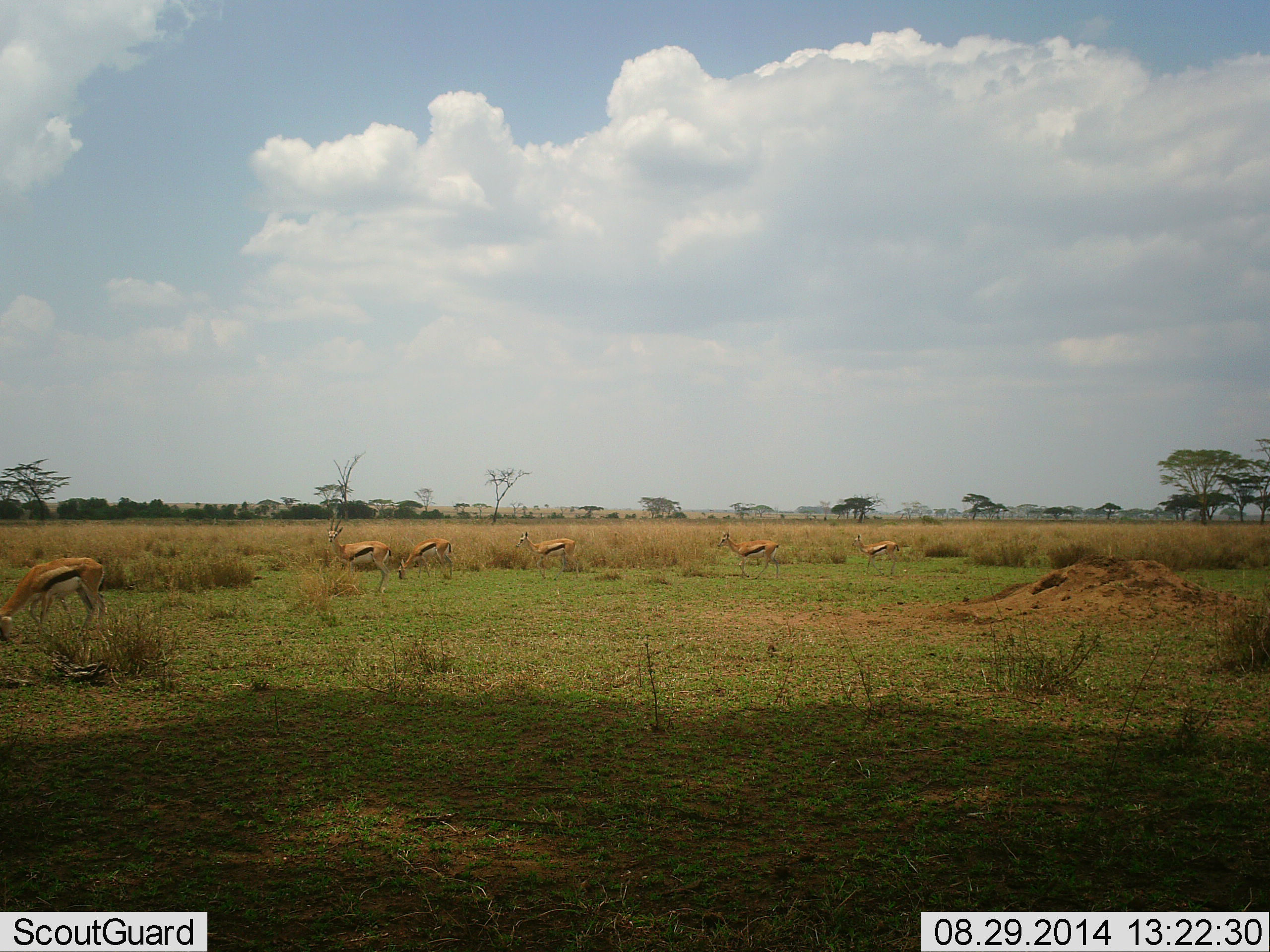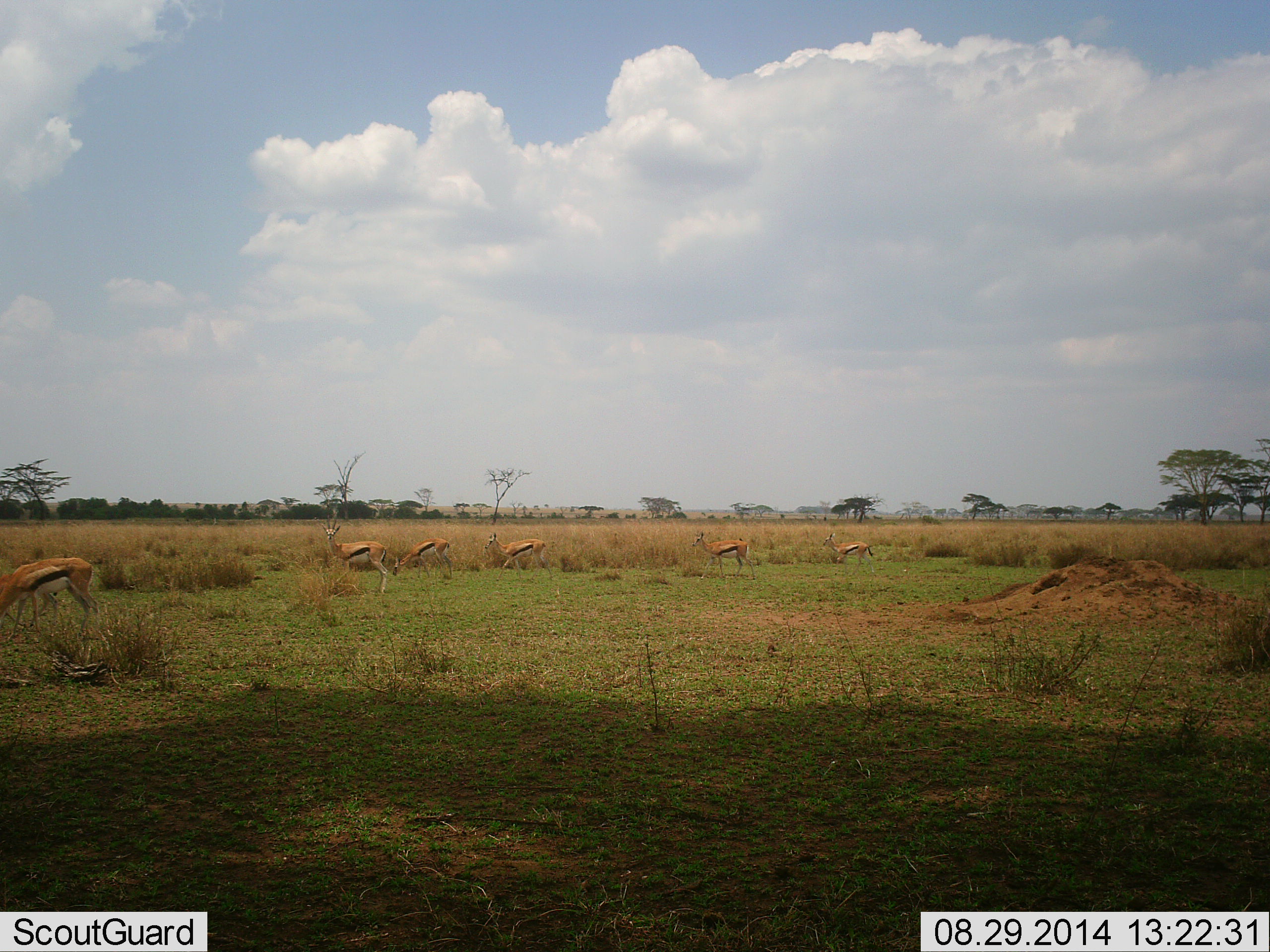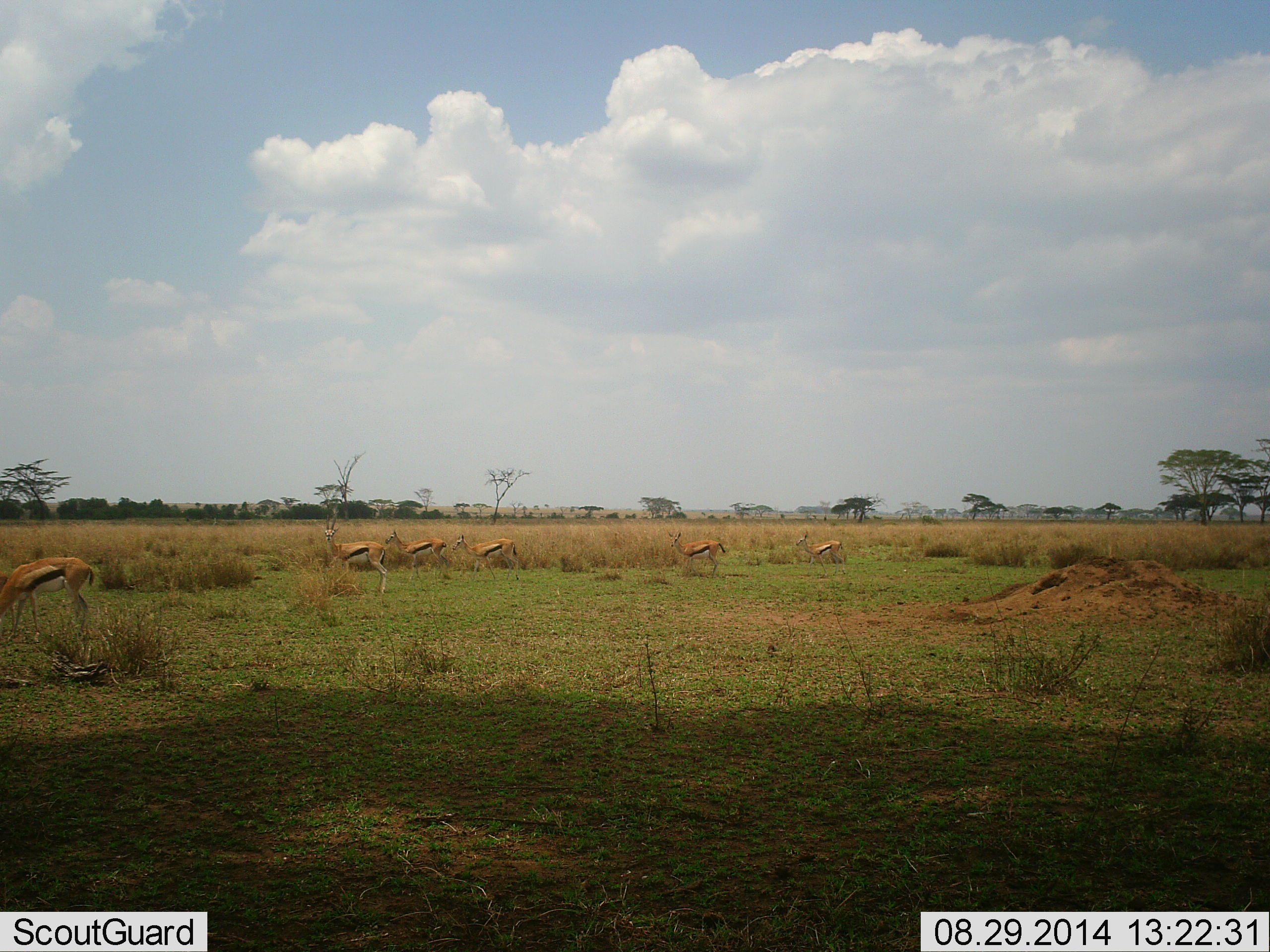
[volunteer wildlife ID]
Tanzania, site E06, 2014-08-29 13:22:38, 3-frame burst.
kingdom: Animalia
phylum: Chordata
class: Mammalia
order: Artiodactyla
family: Bovidae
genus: Eudorcas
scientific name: Eudorcas thomsonii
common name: thomson's gazelle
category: gazellethomsons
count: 6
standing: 40%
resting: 0%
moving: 60%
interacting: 0%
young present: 0%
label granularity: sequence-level